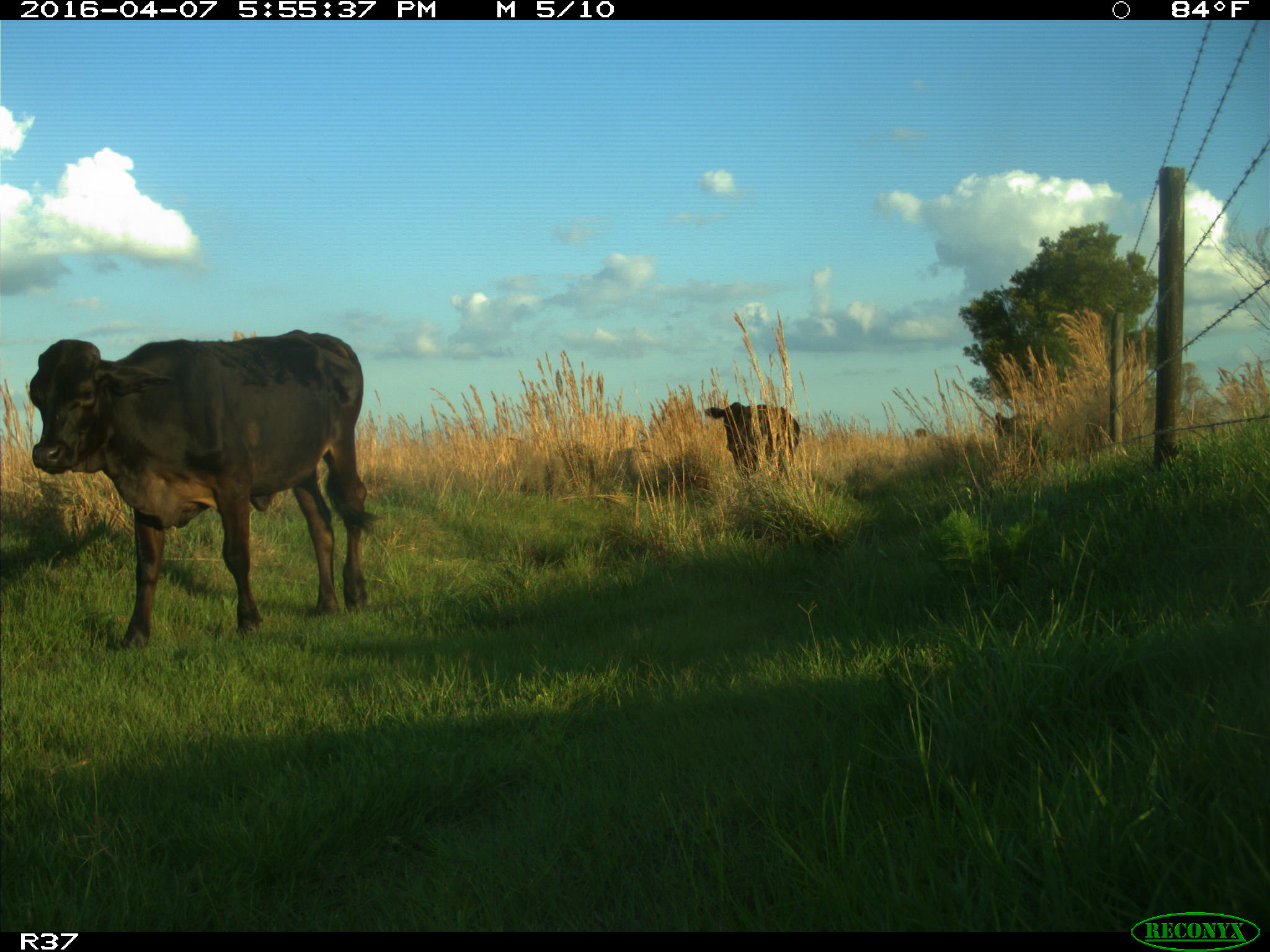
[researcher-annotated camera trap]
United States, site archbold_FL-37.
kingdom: Animalia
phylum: Chordata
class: Mammalia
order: Artiodactyla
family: Bovidae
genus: Bos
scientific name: Bos taurus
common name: domestic cow